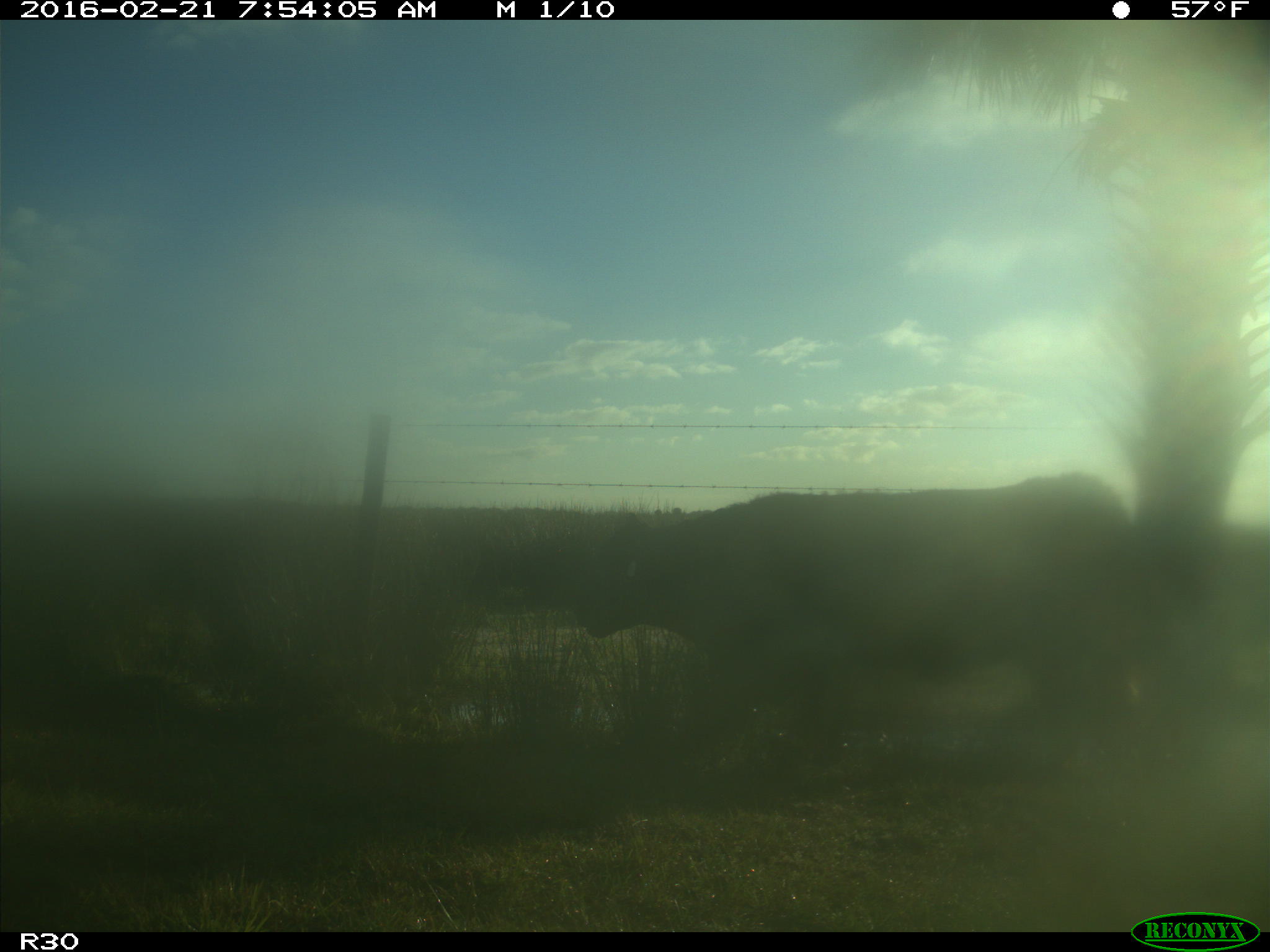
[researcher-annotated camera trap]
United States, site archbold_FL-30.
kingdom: Animalia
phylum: Chordata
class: Mammalia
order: Artiodactyla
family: Bovidae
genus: Bos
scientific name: Bos taurus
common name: domestic cow